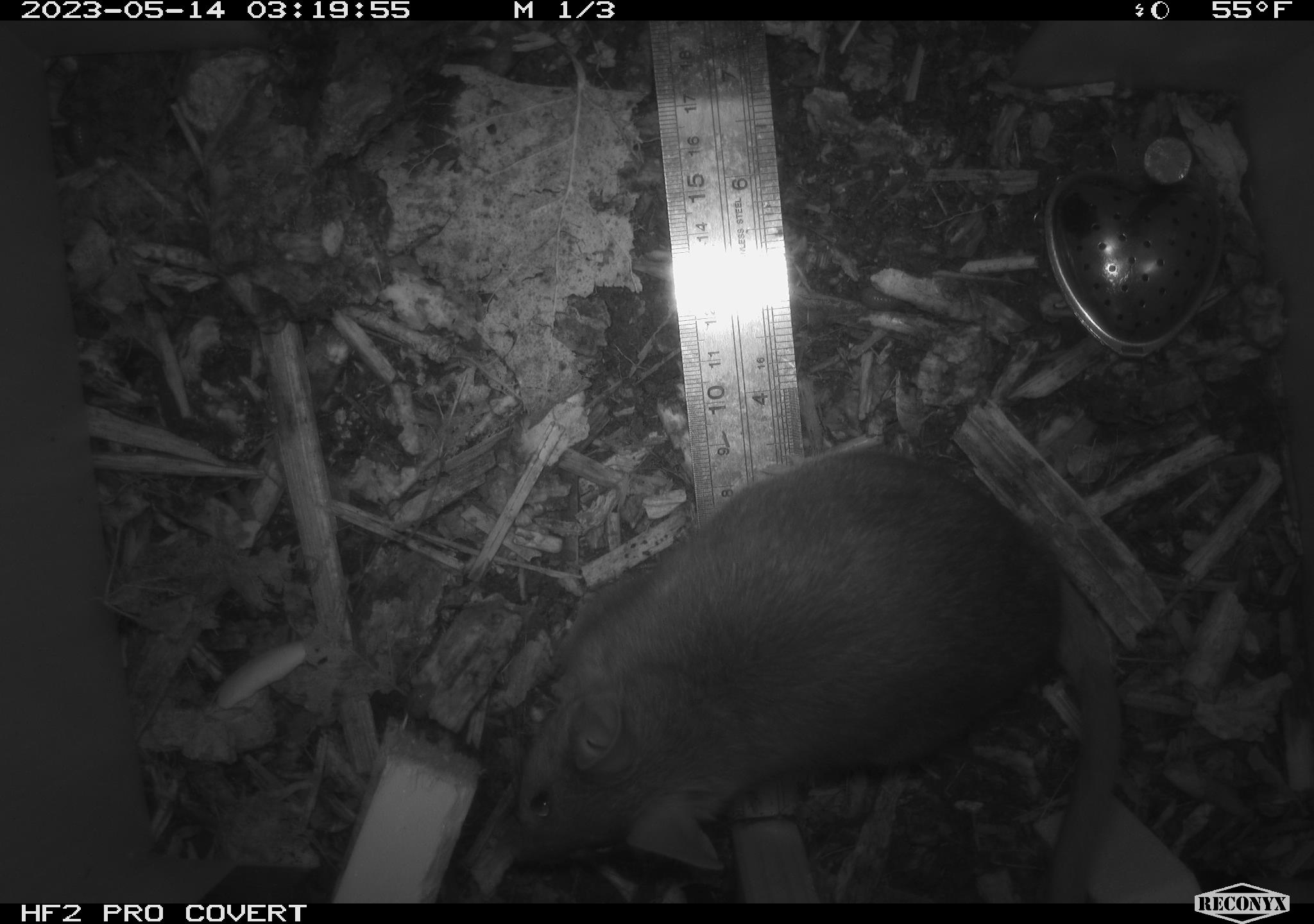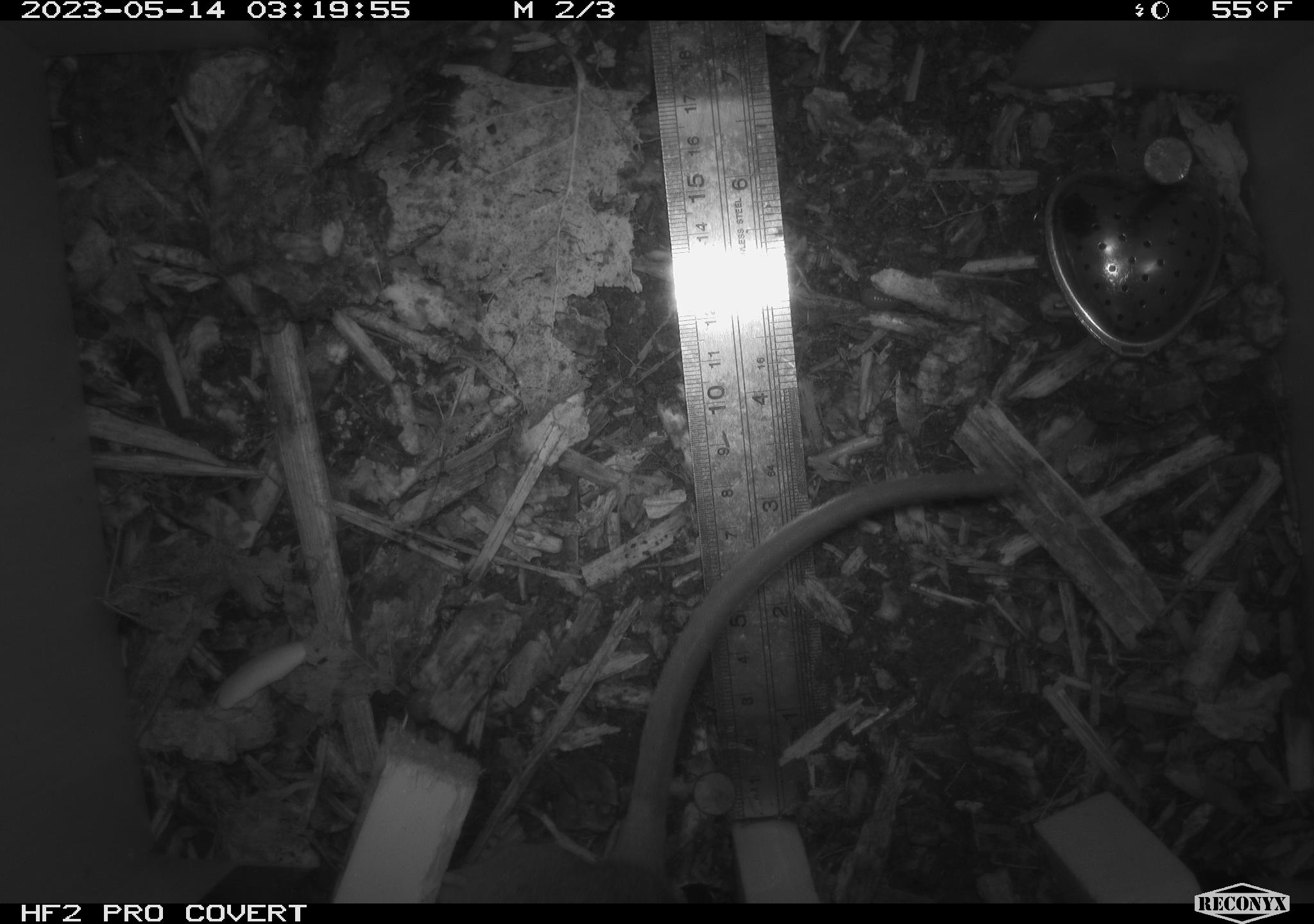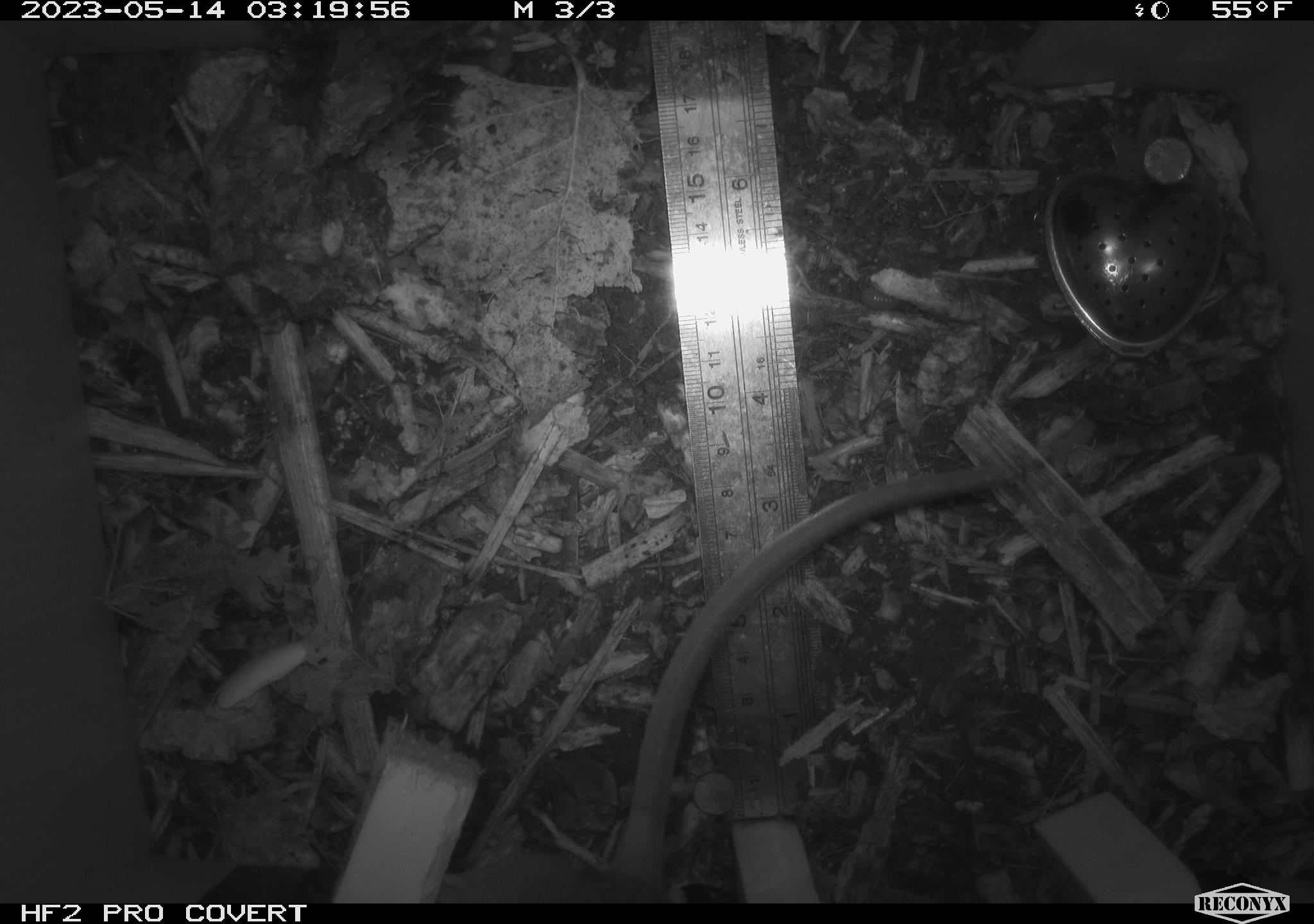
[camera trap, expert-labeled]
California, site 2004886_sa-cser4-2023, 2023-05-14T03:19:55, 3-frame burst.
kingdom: Animalia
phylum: Chordata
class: Mammalia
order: Rodentia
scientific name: Rodentia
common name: mouse species